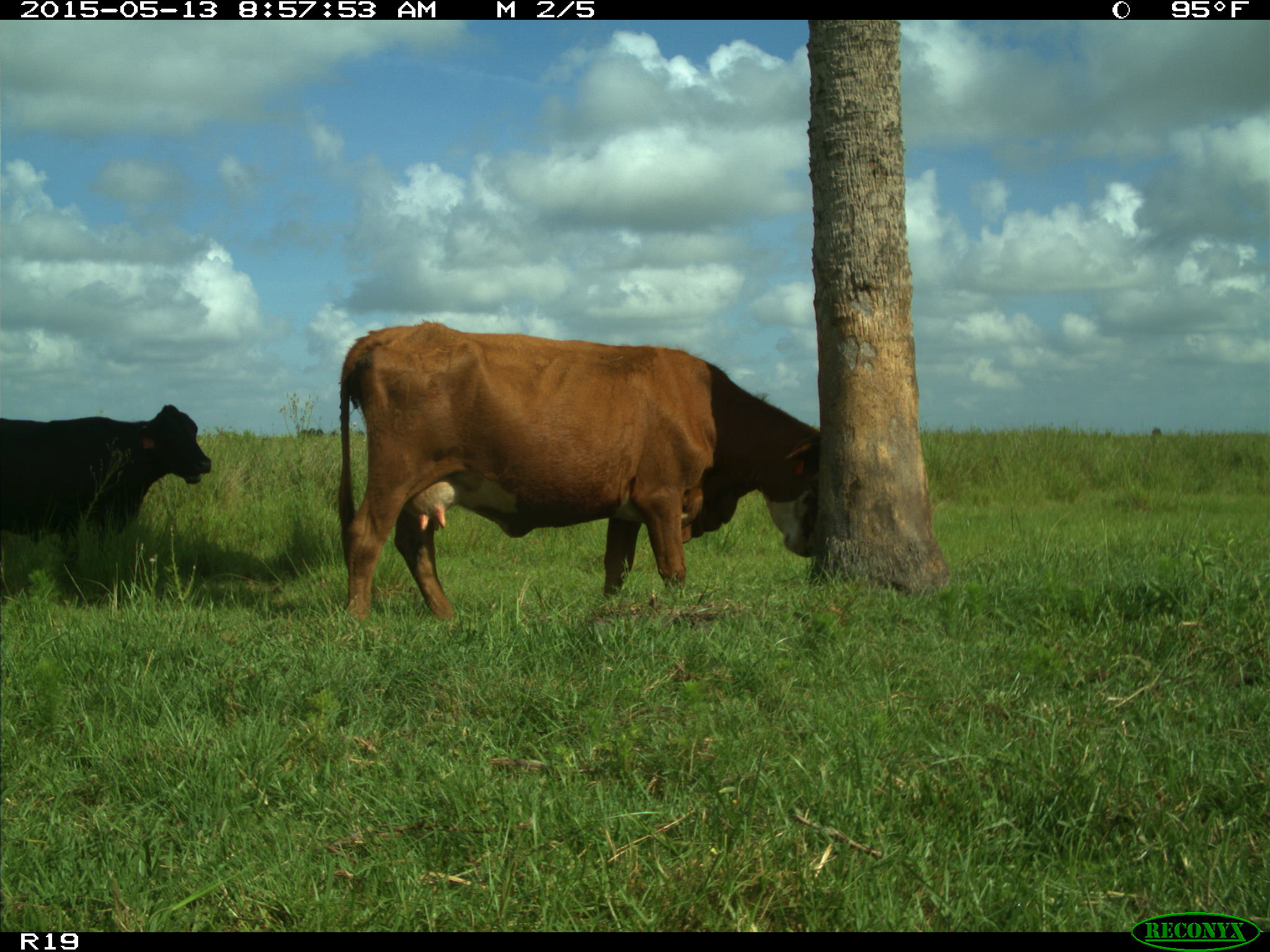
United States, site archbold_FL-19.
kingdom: Animalia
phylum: Chordata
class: Mammalia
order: Artiodactyla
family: Bovidae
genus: Bos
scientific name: Bos taurus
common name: domestic cow